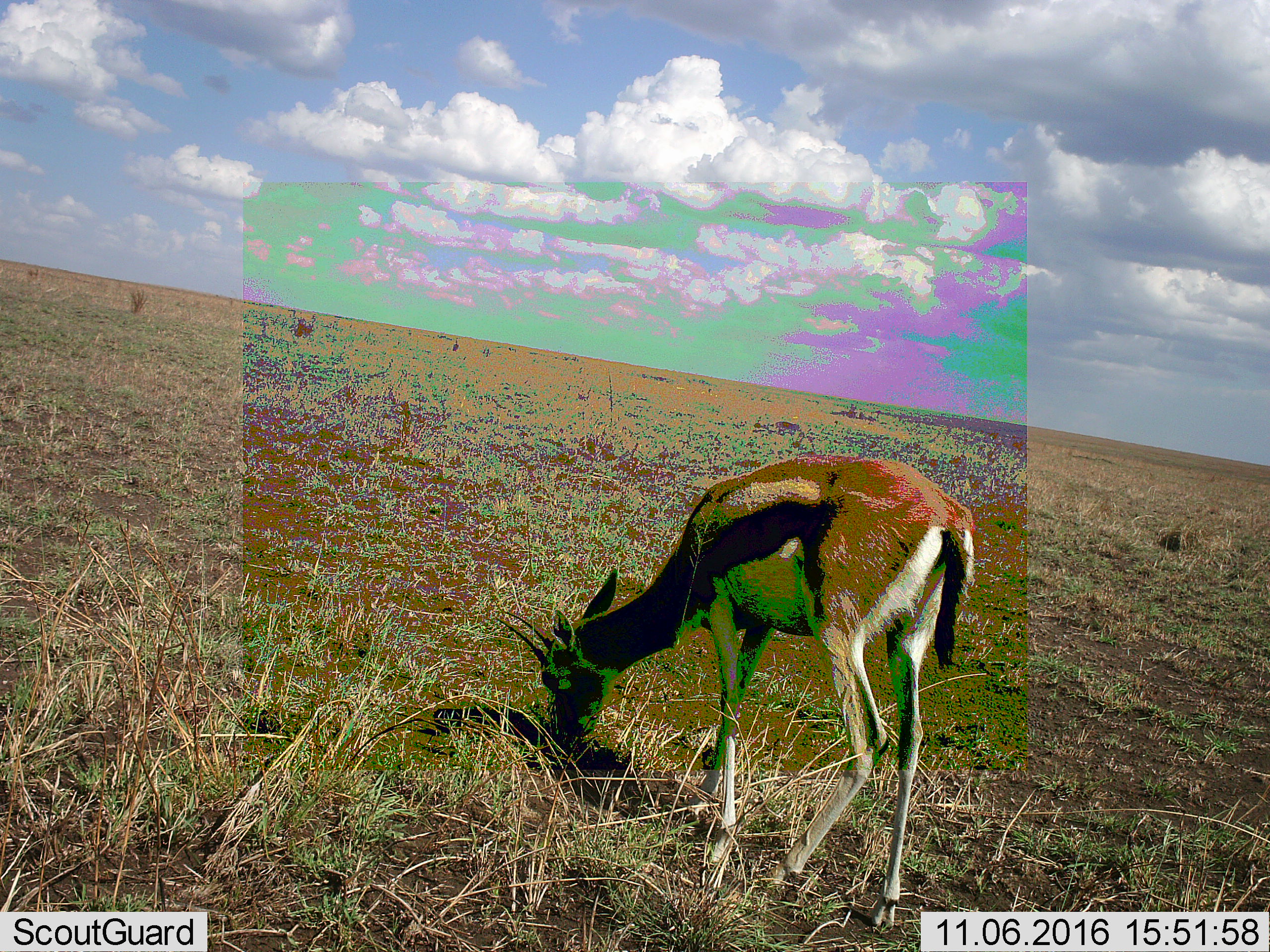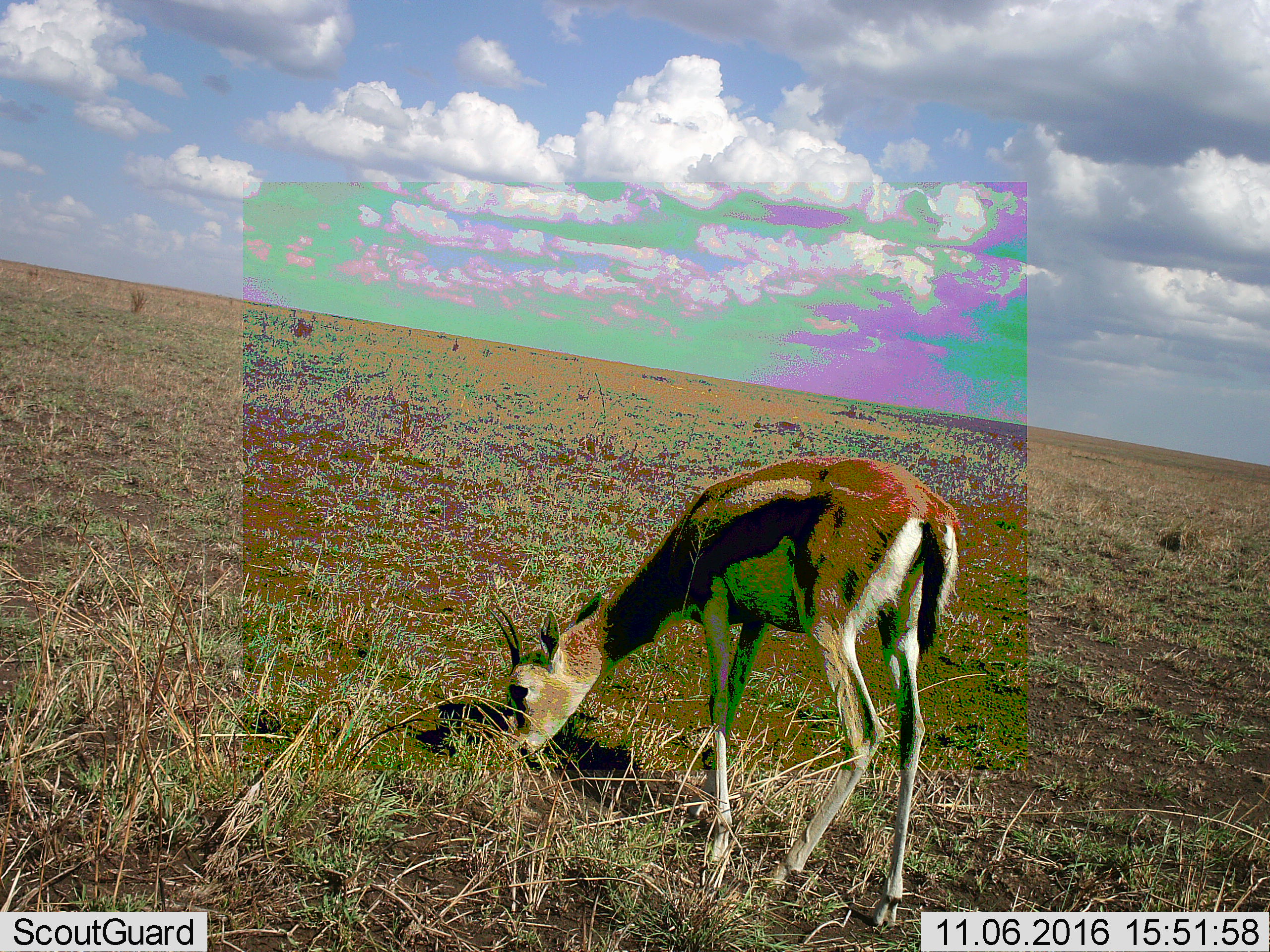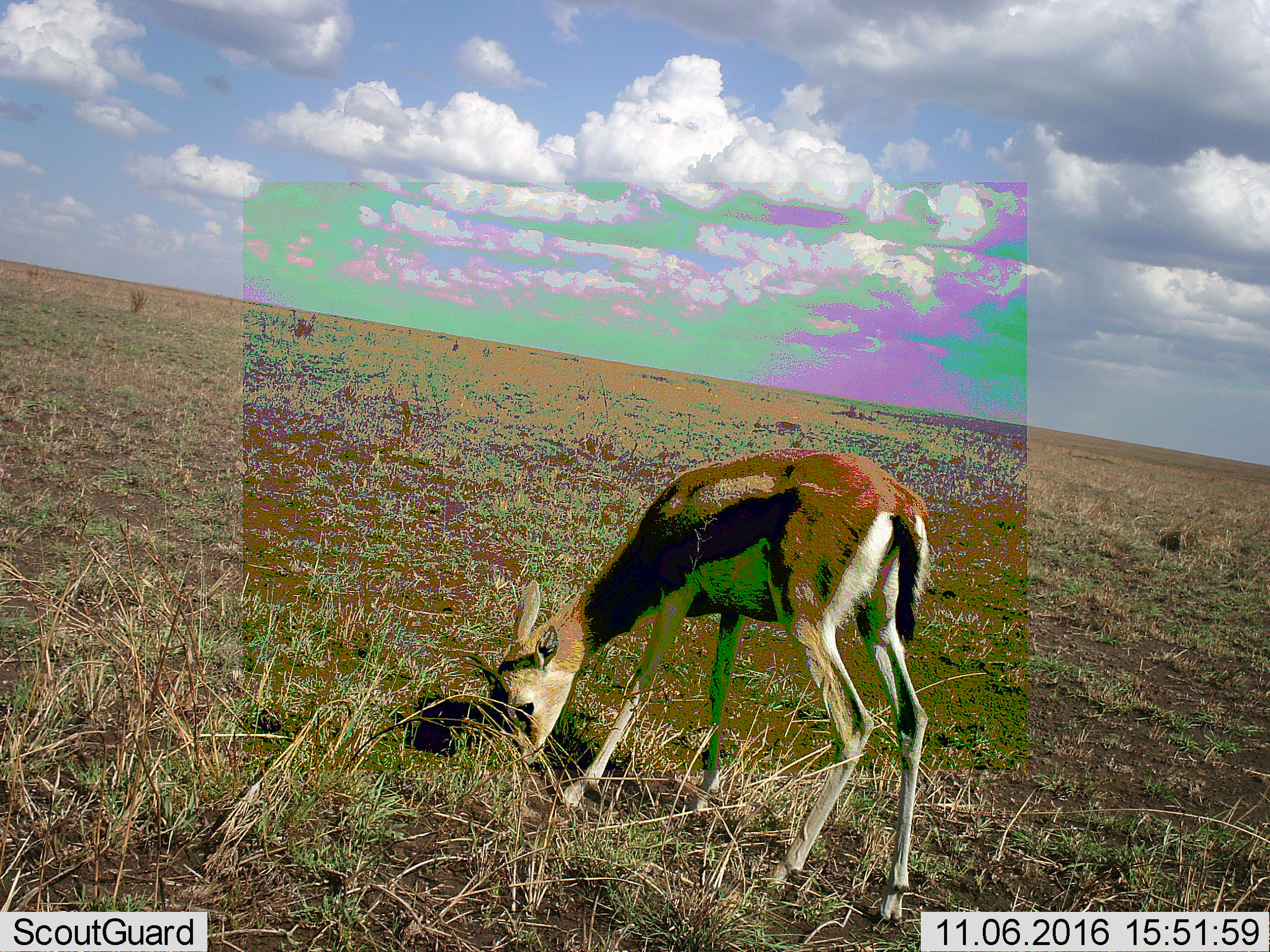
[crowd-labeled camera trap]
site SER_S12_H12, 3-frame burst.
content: unidentified animal